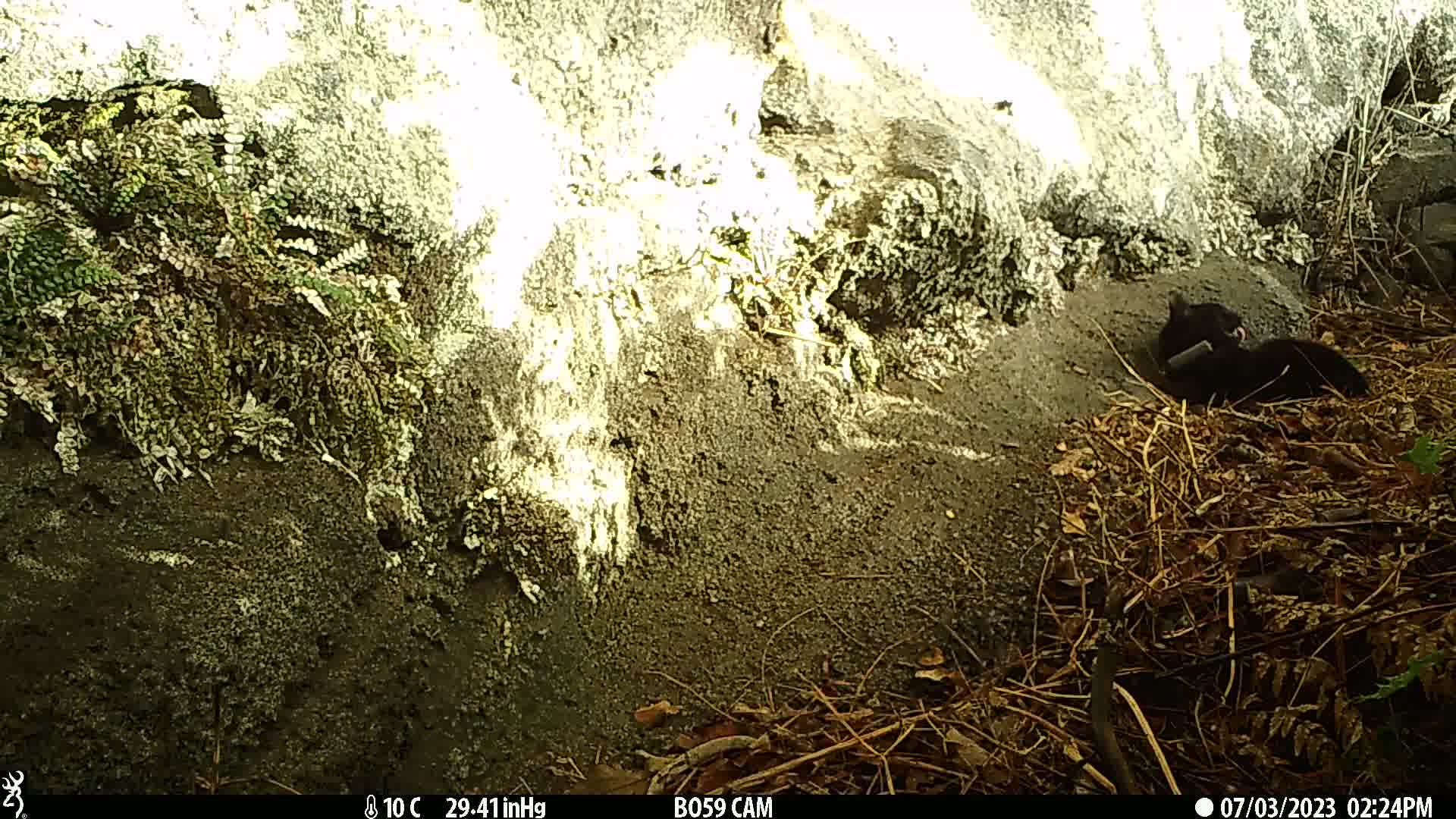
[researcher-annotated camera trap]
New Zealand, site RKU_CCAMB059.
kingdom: Animalia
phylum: Chordata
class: Mammalia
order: Carnivora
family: Felidae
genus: Felis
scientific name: Felis catus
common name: domestic cat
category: cat